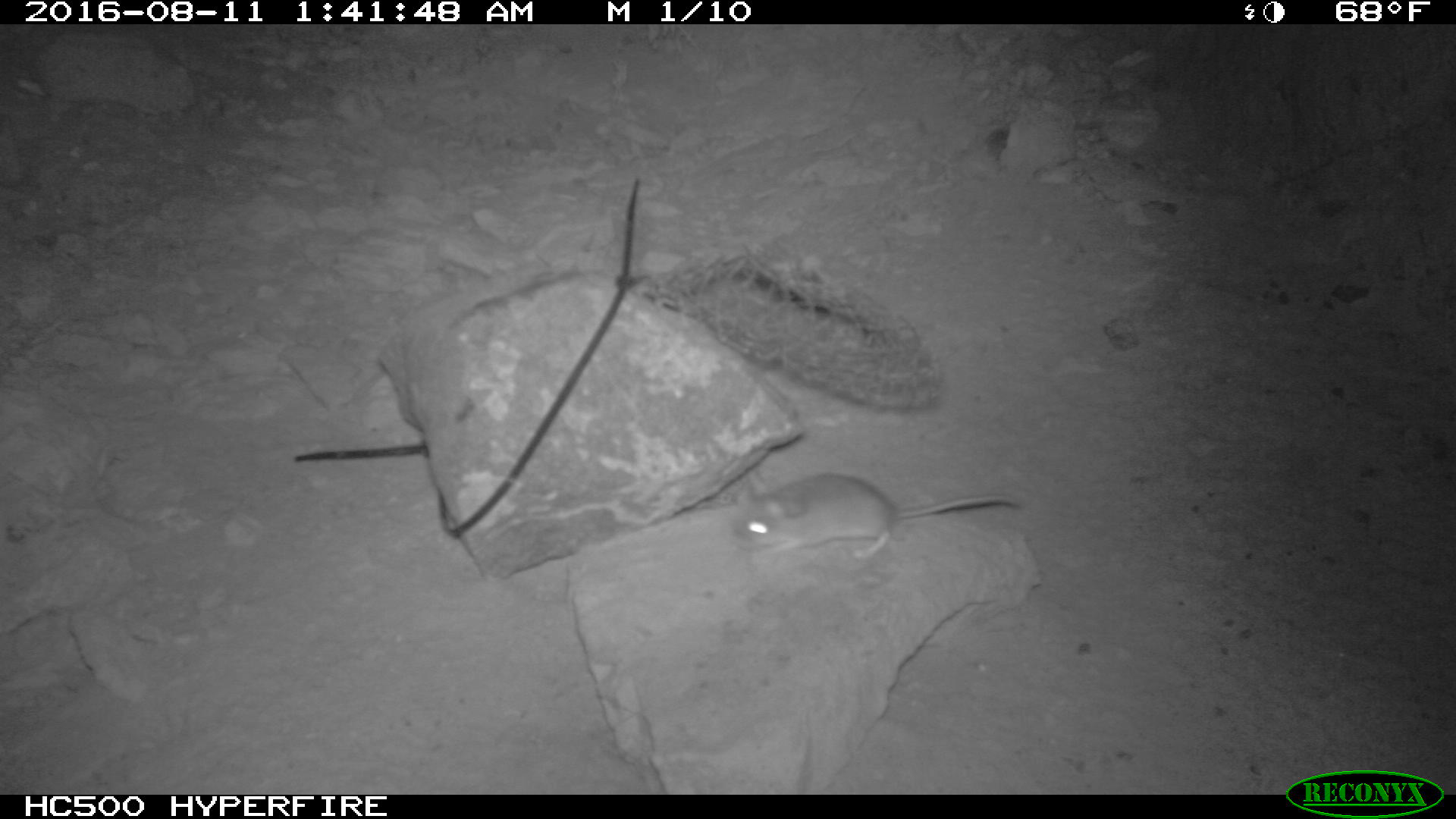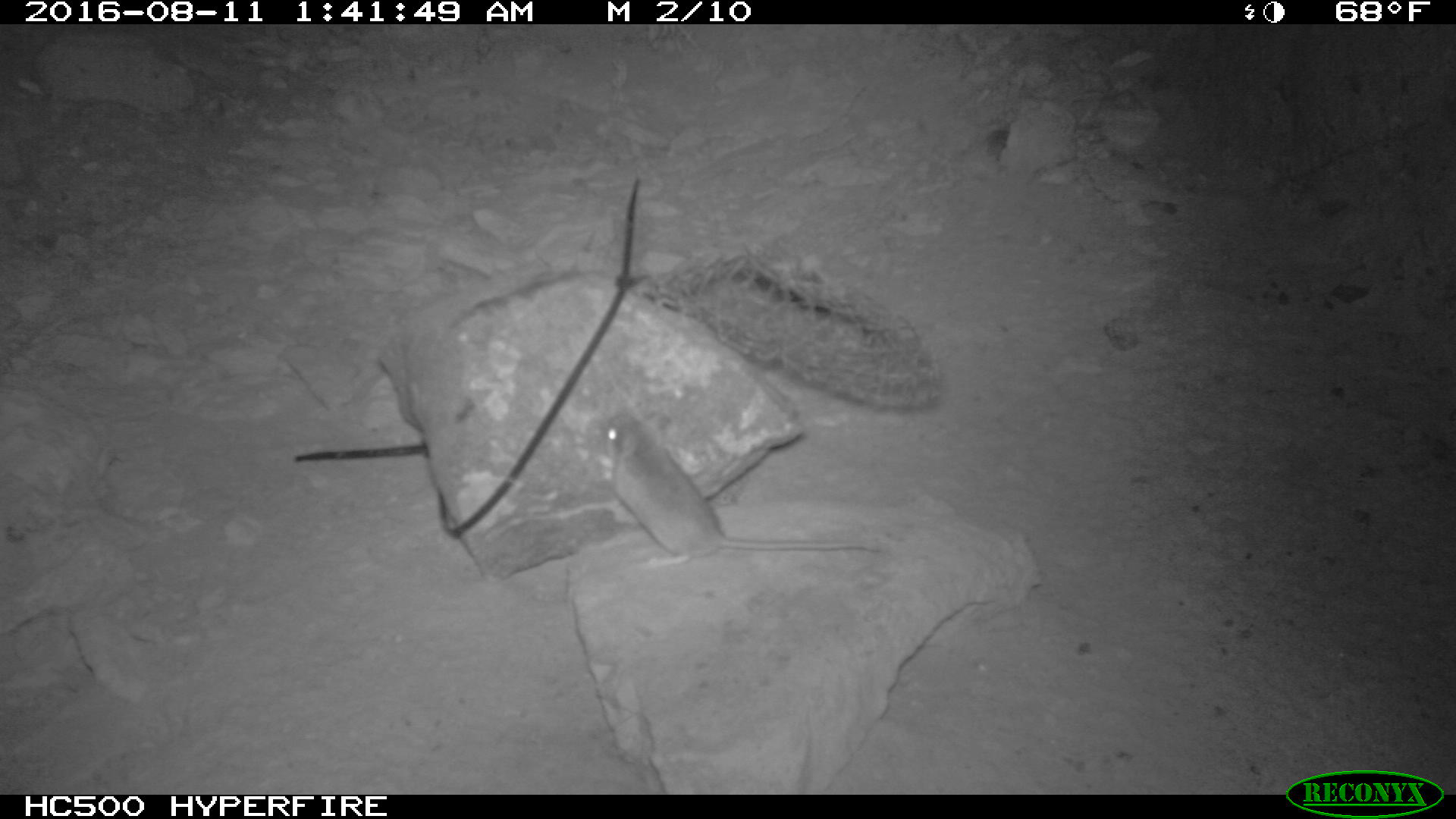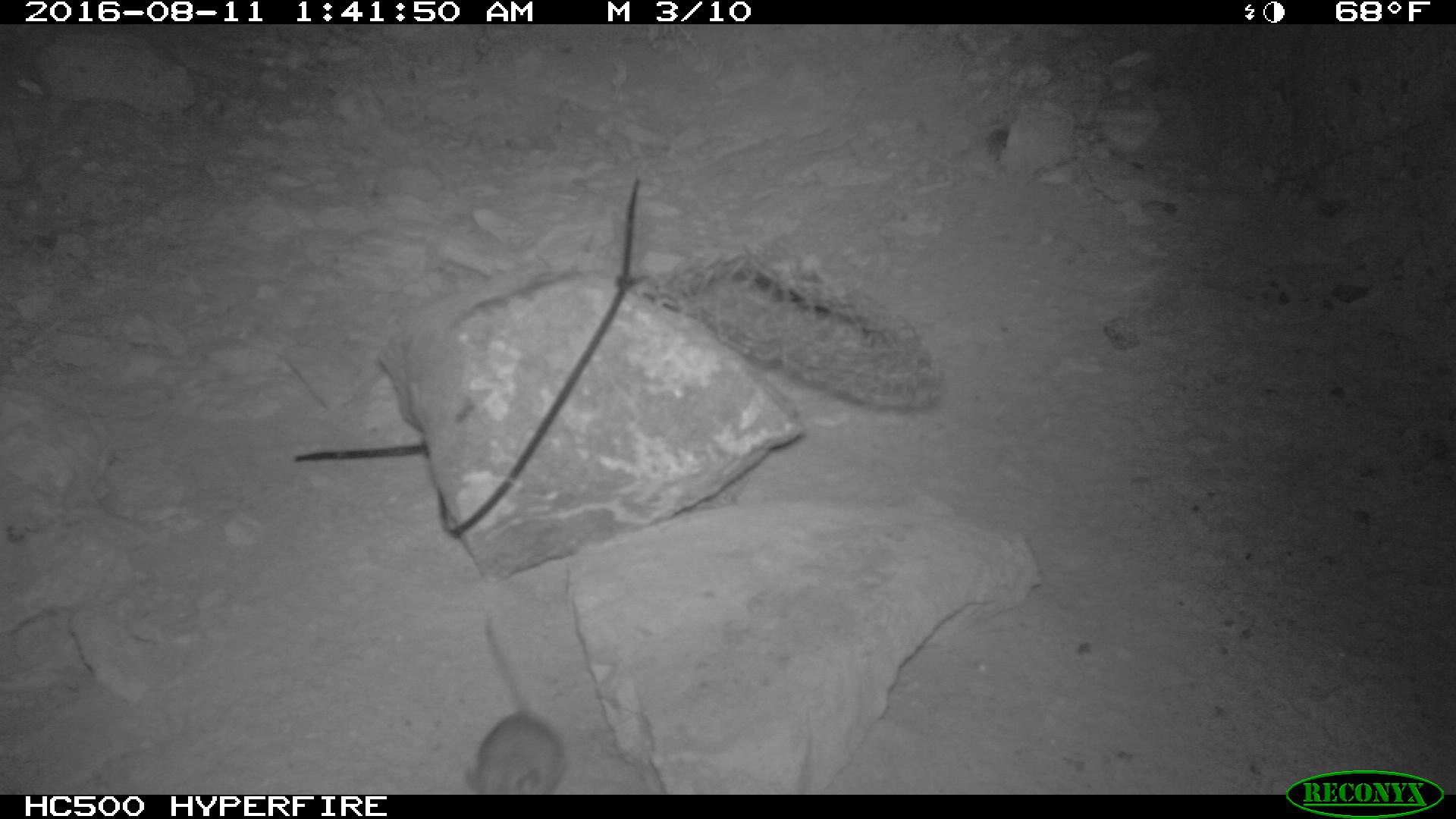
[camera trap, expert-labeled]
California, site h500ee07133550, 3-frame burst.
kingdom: Animalia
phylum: Chordata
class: Mammalia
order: Rodentia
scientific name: Rodentia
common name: rodent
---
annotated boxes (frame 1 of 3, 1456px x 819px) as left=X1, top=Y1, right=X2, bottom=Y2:
rodent: left=726, top=472, right=1019, bottom=577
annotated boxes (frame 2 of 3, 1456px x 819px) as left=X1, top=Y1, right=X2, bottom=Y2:
rodent: left=578, top=411, right=881, bottom=571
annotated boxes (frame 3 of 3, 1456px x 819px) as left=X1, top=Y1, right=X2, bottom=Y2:
rodent: left=459, top=610, right=569, bottom=792